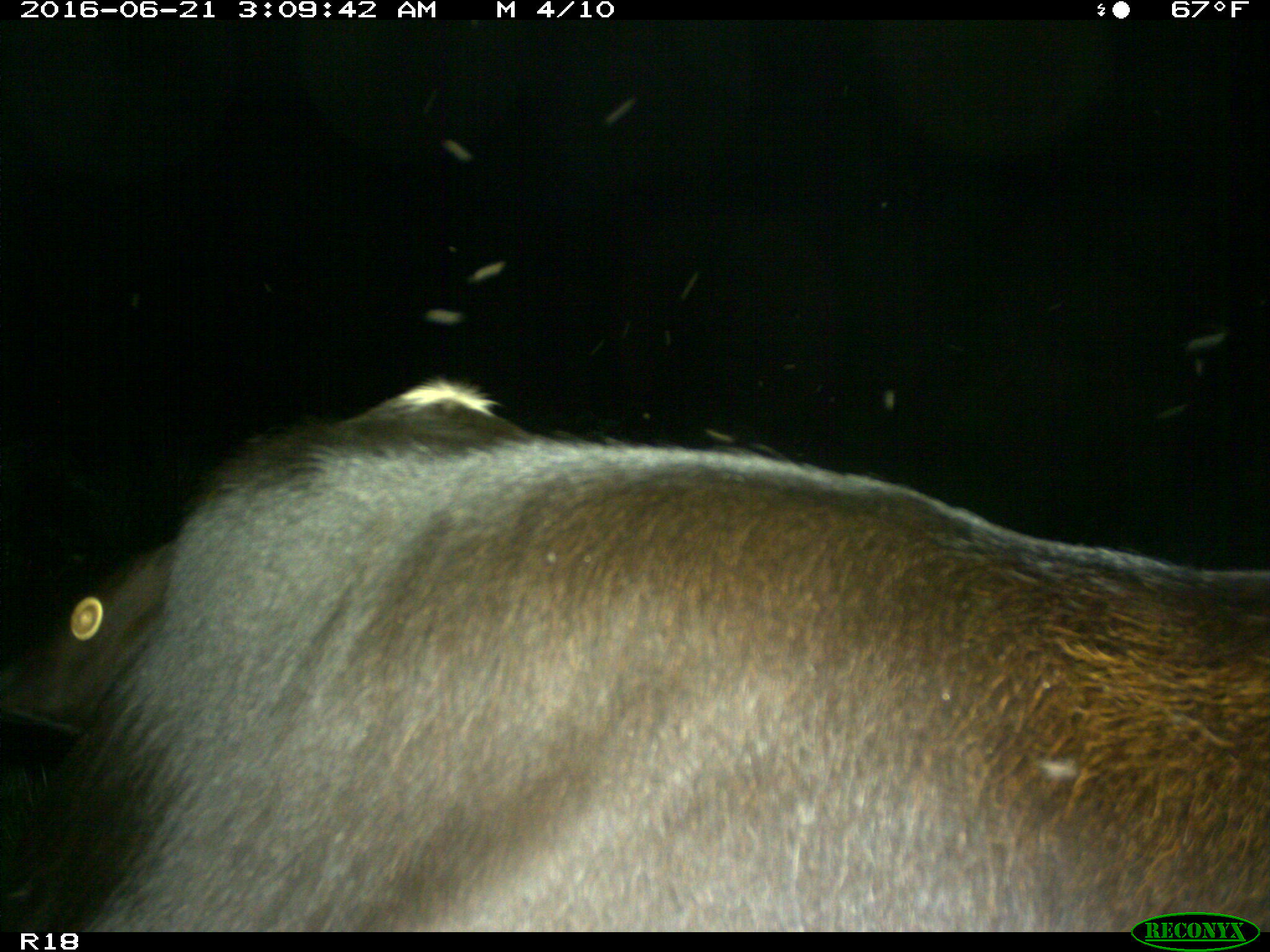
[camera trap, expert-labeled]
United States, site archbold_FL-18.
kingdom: Animalia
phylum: Chordata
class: Mammalia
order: Artiodactyla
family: Bovidae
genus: Bos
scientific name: Bos taurus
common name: domestic cow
Bos taurus (domestic cow).